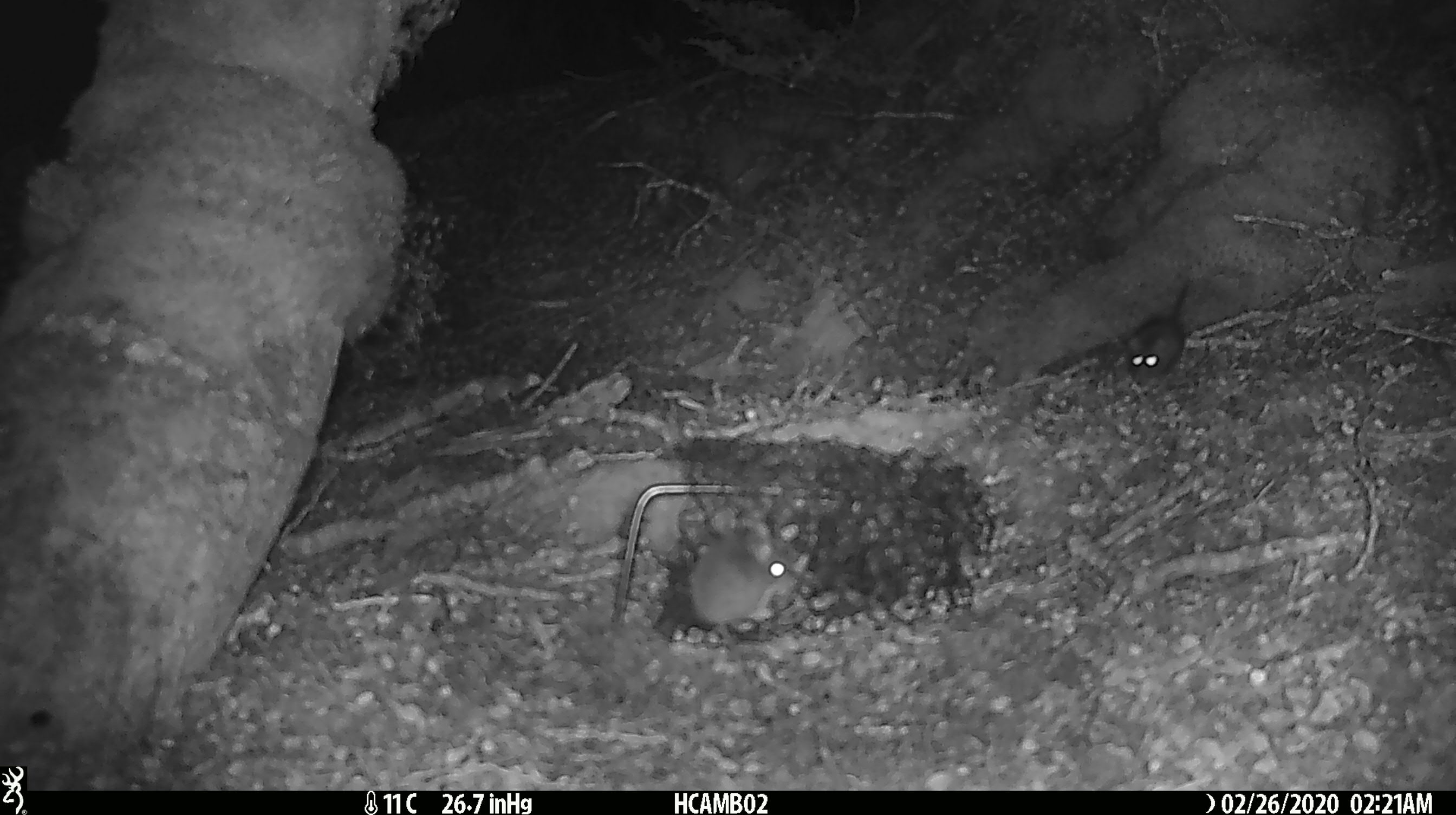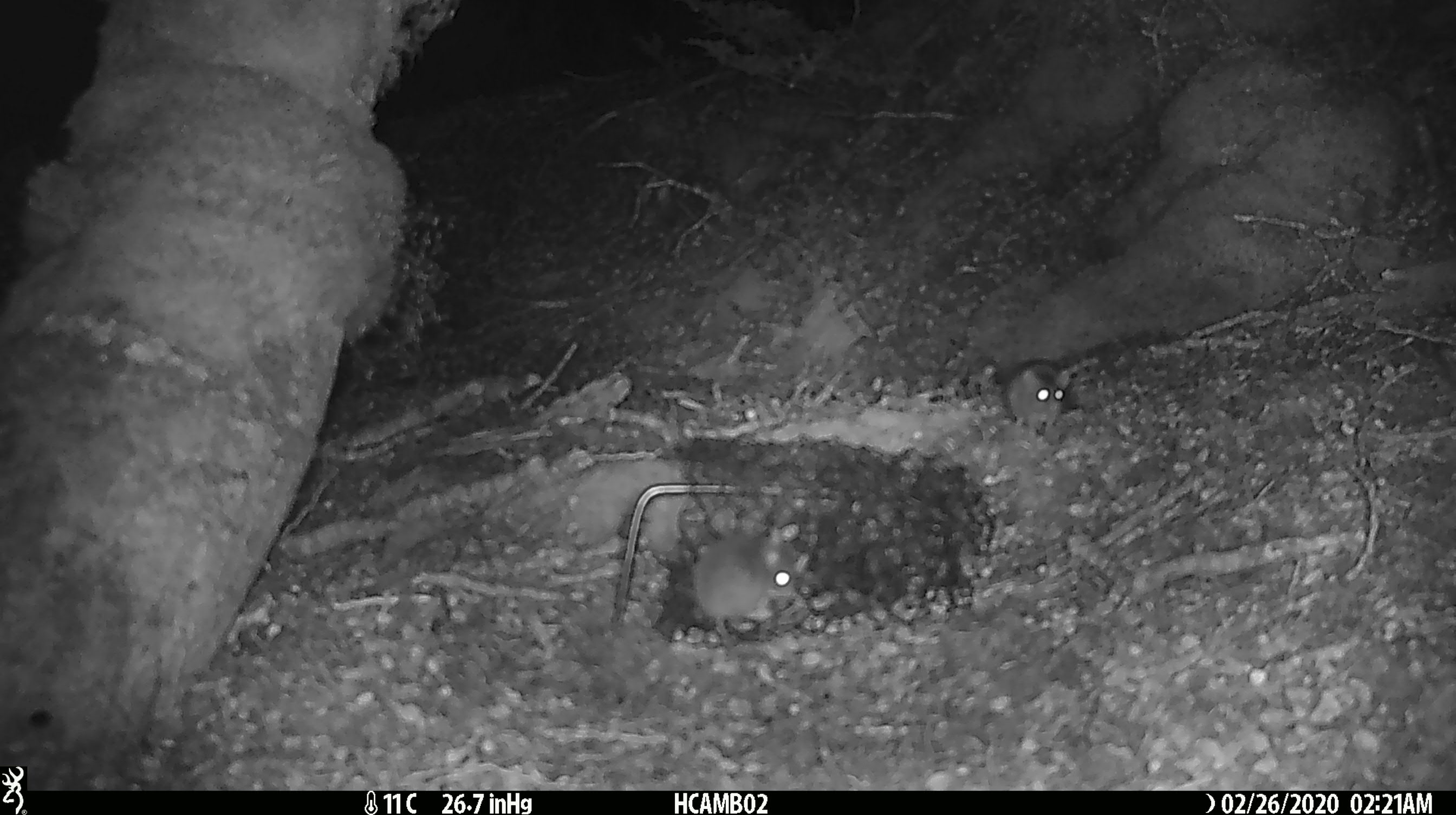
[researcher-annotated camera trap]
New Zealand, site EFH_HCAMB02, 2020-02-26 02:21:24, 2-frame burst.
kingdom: Animalia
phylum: Chordata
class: Mammalia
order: Rodentia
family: Muridae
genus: Mus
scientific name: Mus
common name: mouse